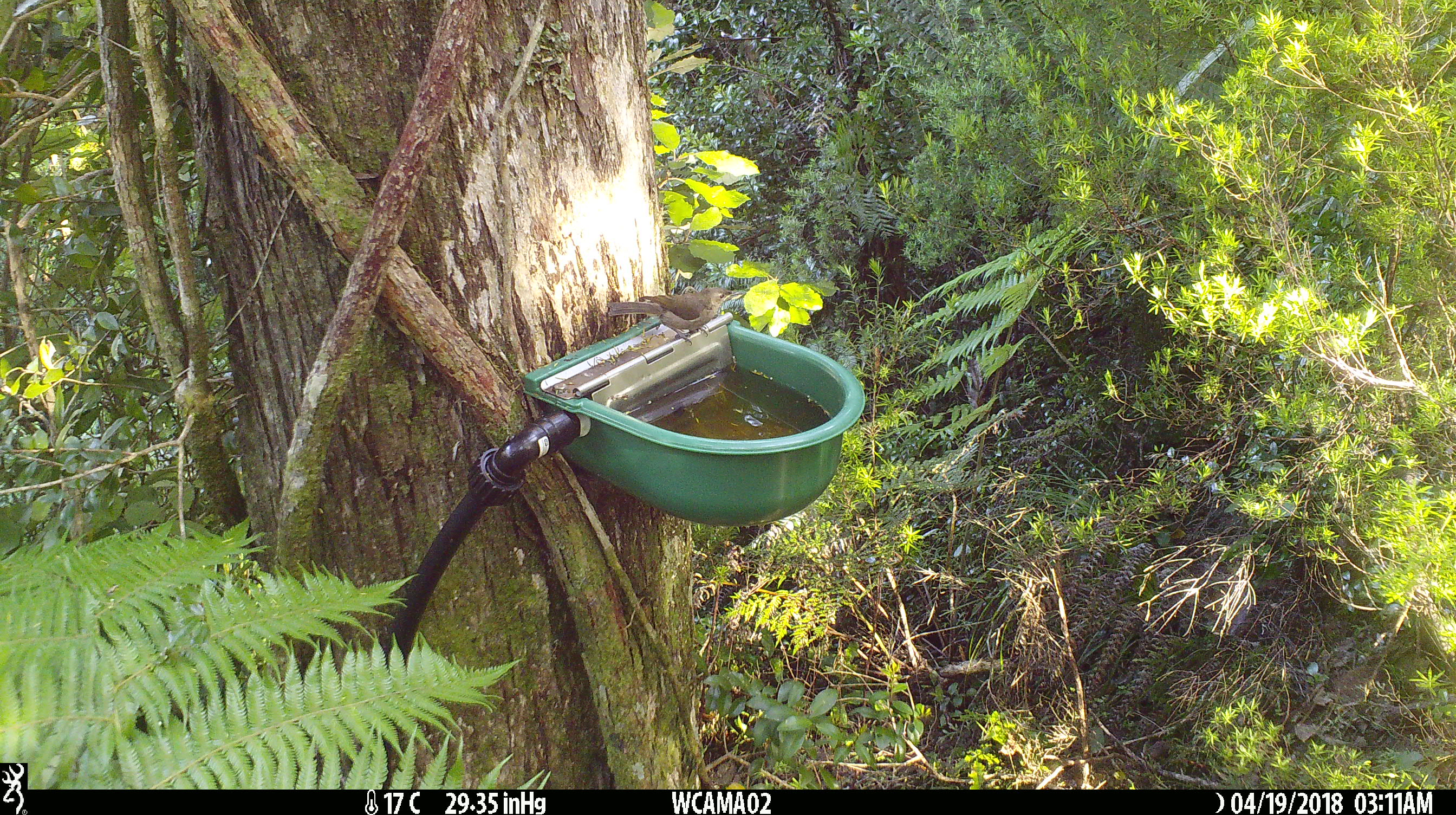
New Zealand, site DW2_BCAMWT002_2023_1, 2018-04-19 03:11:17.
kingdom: Animalia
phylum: Chordata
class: Aves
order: Passeriformes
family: Meliphagidae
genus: Anthornis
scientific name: Anthornis melanura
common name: new zealand bellbird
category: bellbird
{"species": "bellbird (new zealand bellbird) (Anthornis melanura)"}